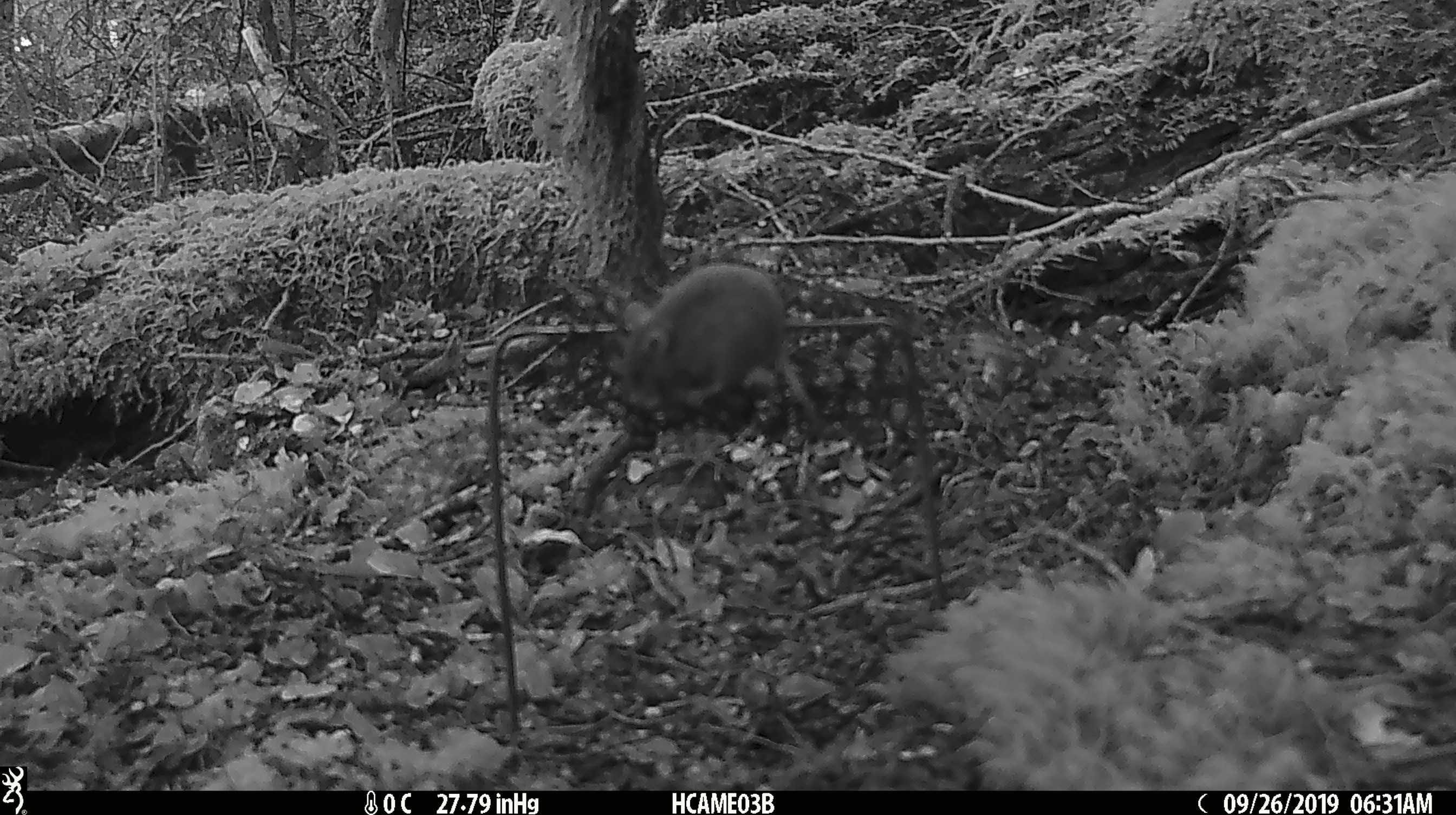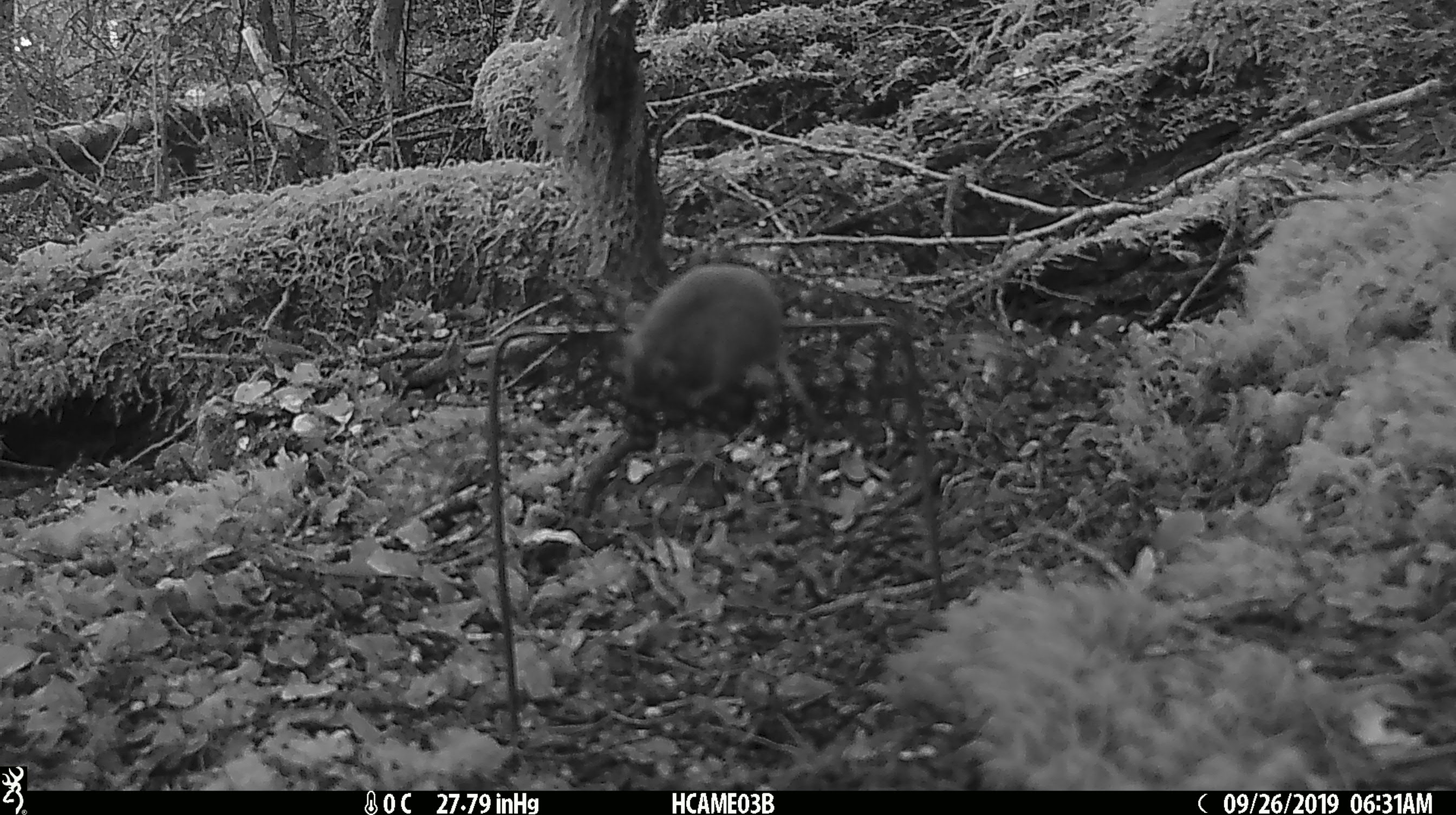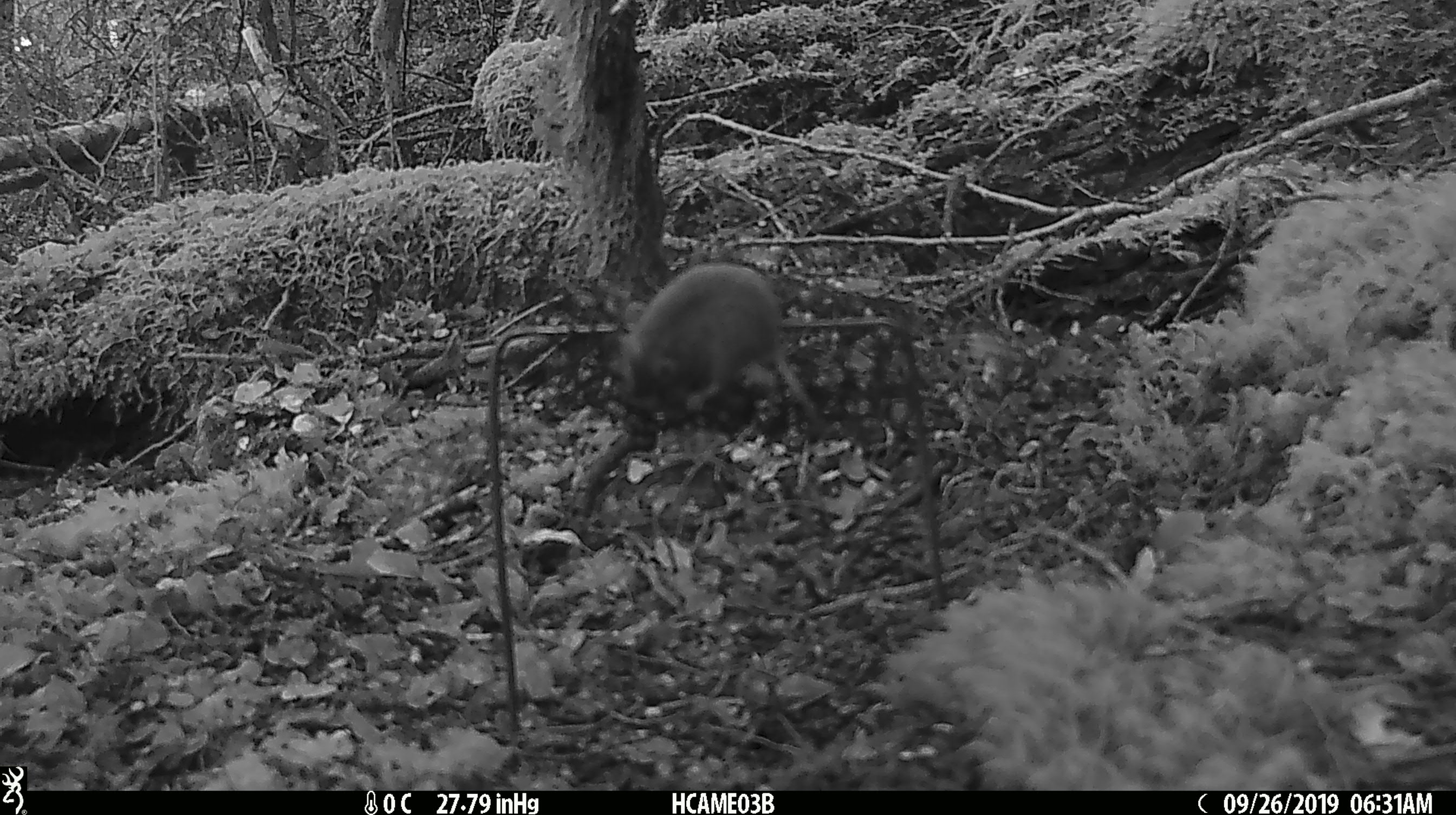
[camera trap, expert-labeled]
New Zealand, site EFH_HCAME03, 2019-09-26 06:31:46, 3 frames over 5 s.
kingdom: Animalia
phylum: Chordata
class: Mammalia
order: Rodentia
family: Muridae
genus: Mus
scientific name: Mus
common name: mouse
Mouse (Mus).